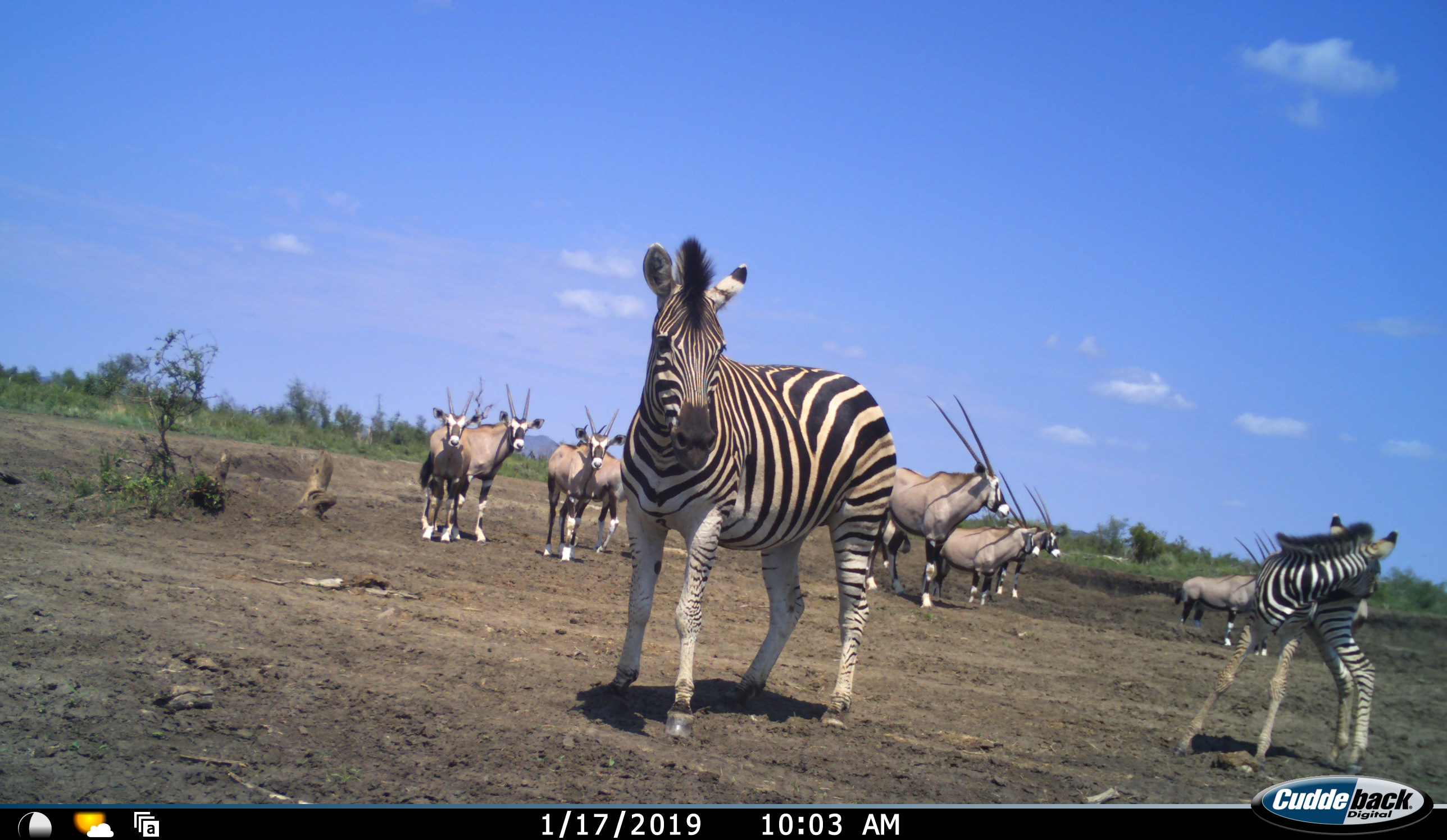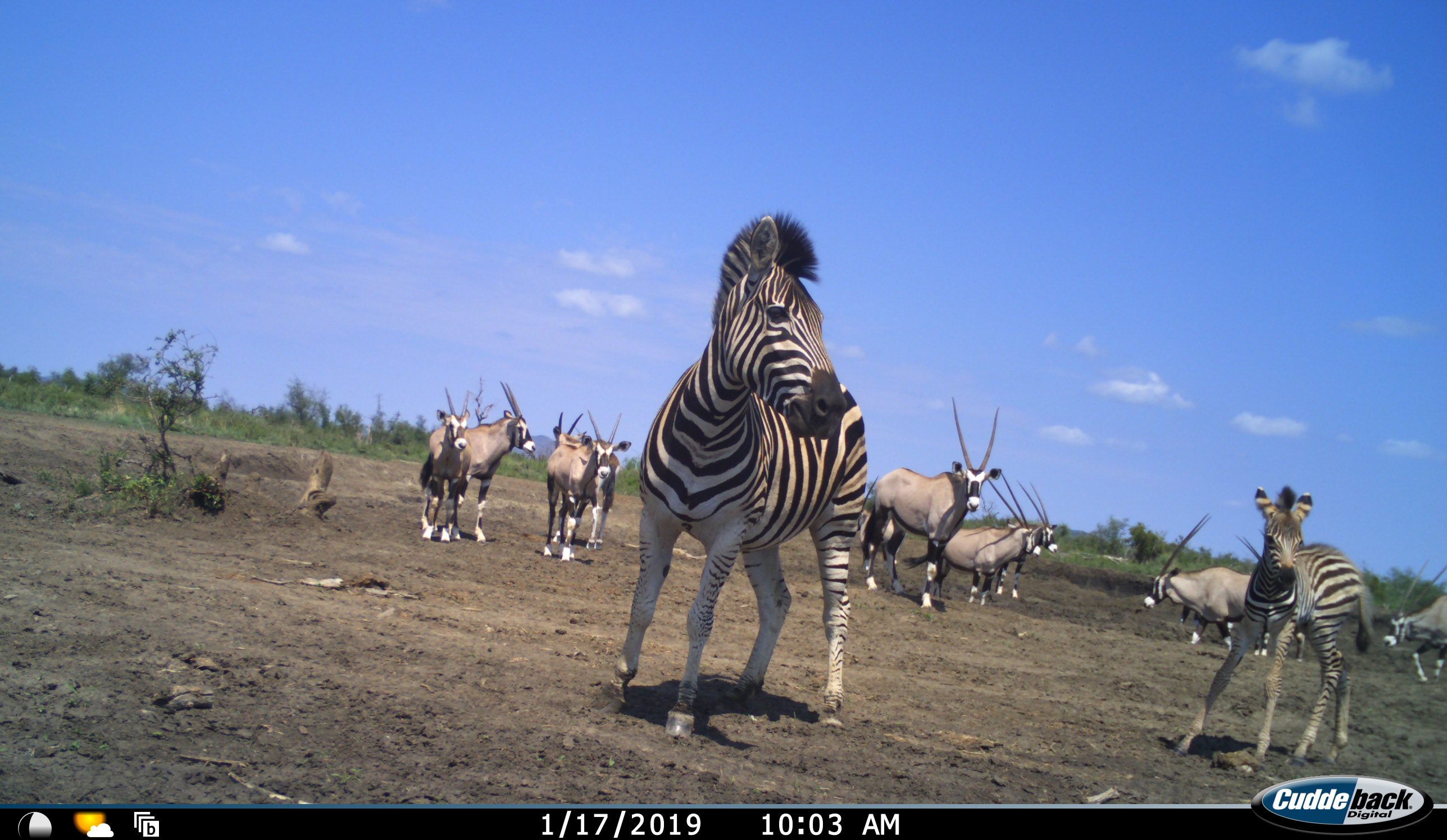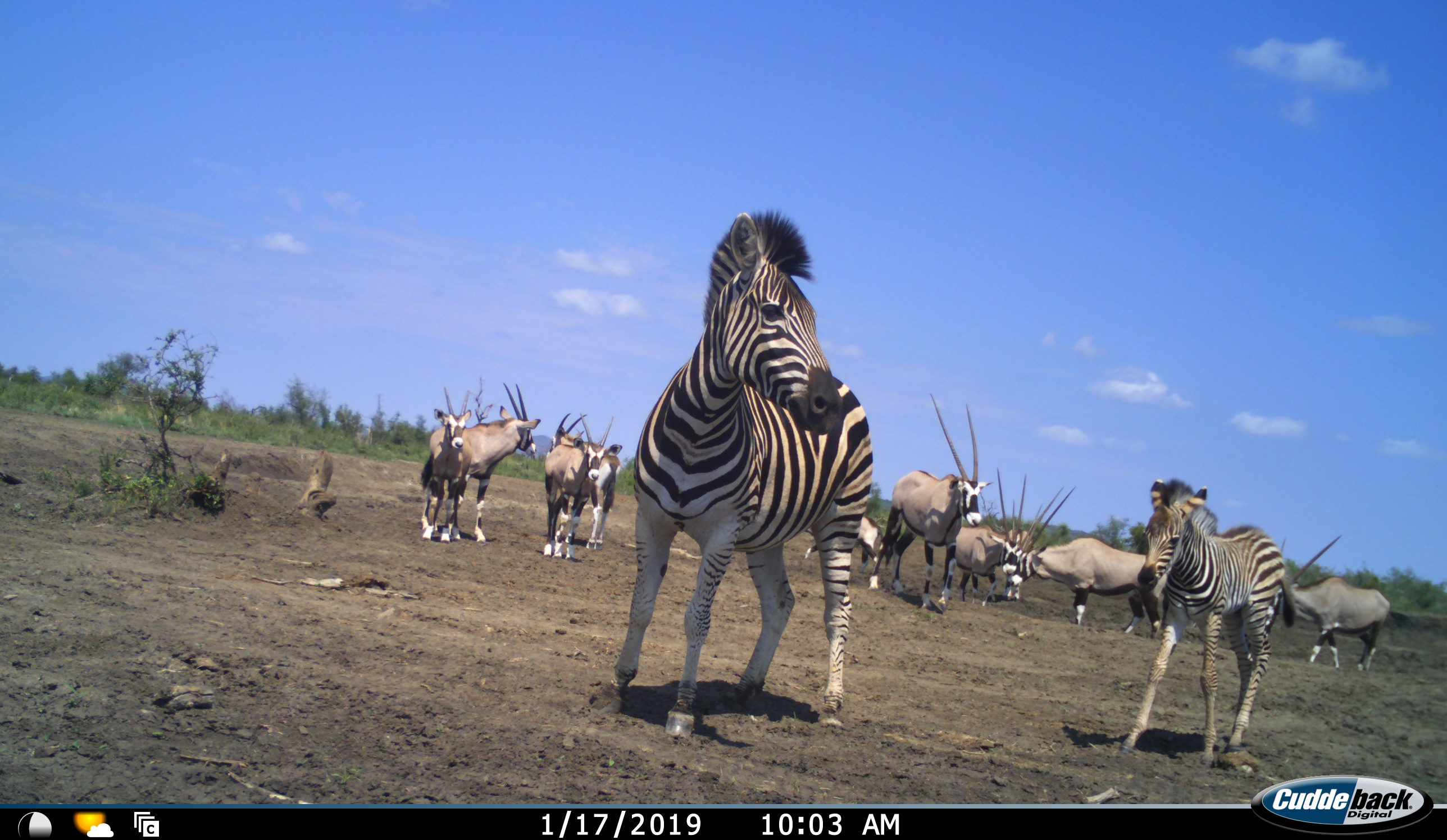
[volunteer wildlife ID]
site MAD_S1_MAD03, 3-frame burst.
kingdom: Animalia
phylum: Chordata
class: Mammalia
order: Artiodactyla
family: Bovidae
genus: Oryx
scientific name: Oryx gazella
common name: gemsbok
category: oryx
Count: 10.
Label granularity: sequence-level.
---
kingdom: Animalia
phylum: Chordata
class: Mammalia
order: Perissodactyla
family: Equidae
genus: Equus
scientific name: Equus quagga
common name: plains zebra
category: zebraplains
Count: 2.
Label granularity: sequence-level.